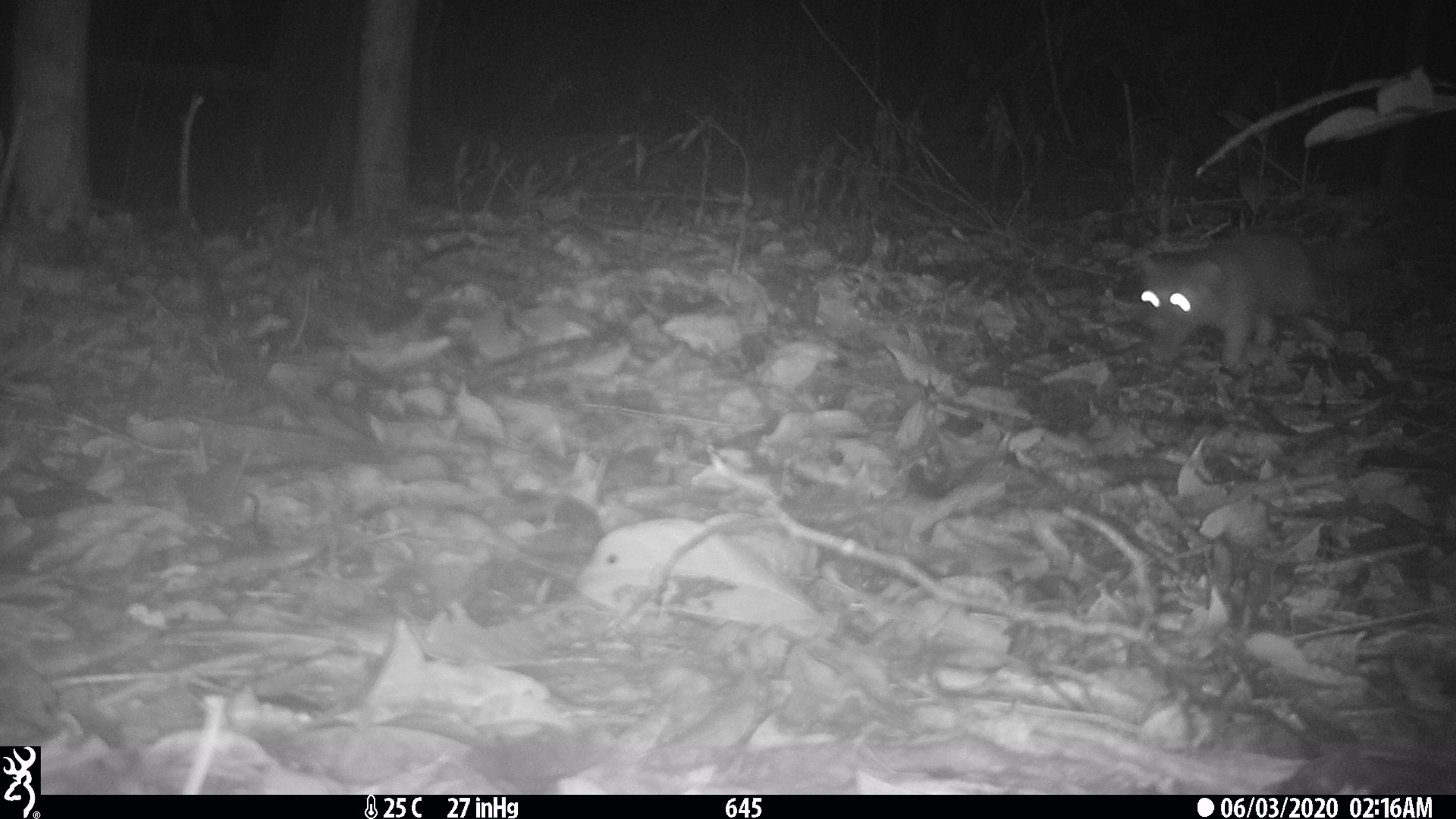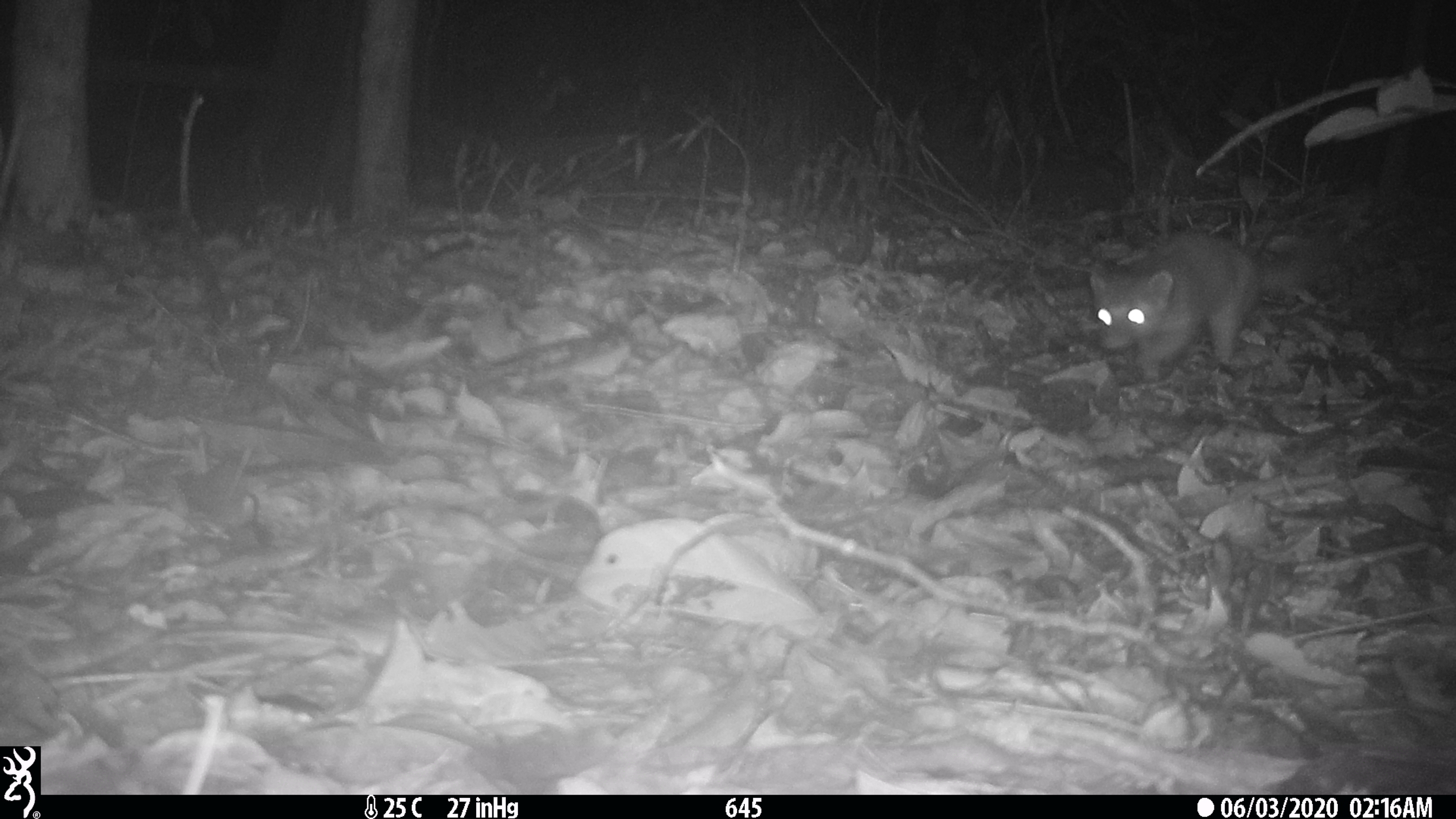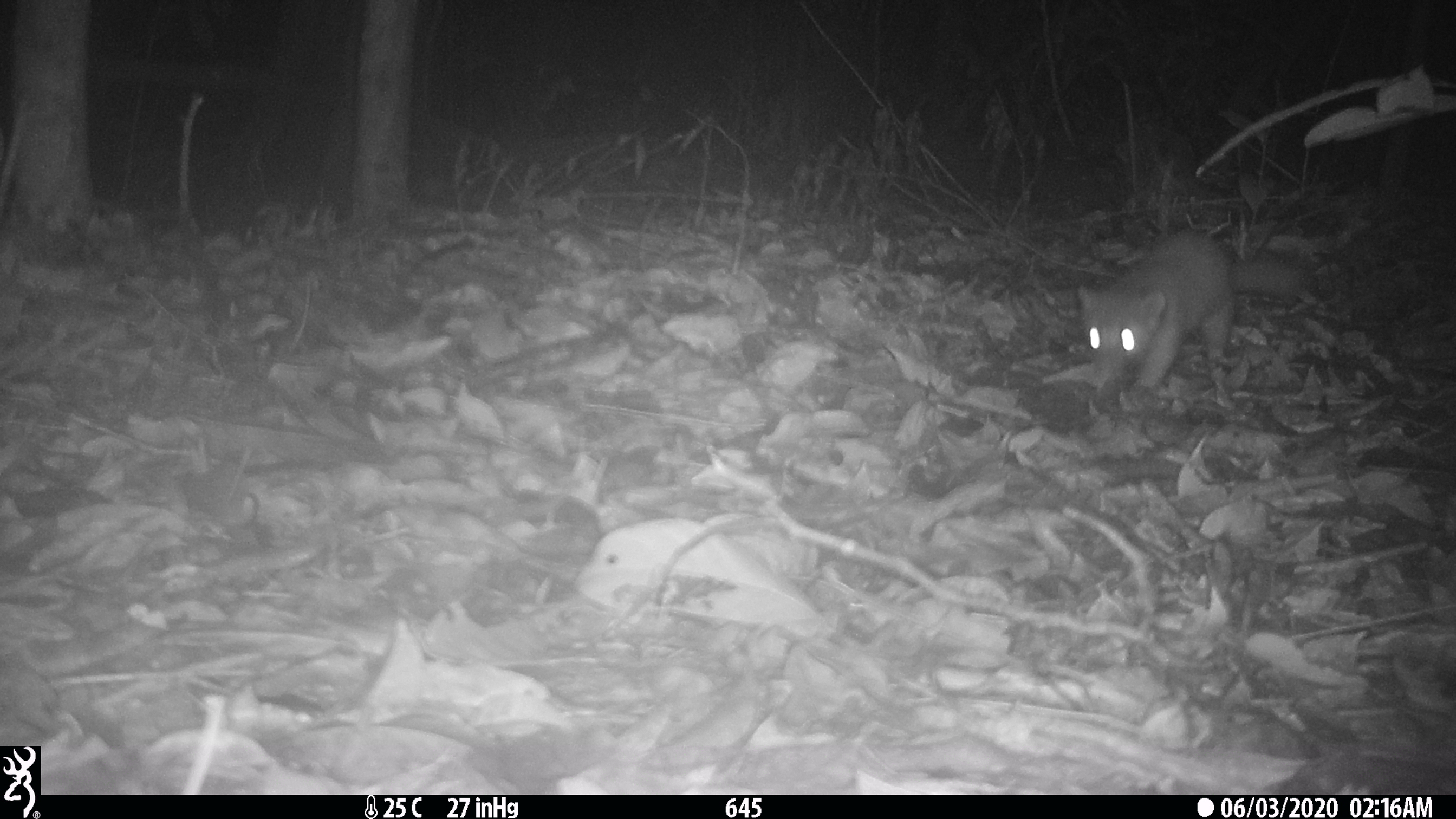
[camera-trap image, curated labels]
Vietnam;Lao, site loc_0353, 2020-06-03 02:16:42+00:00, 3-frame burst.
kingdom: Animalia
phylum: Chordata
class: Mammalia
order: Carnivora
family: Mustelidae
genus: Melogale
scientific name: Melogale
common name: ferret badger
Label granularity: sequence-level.